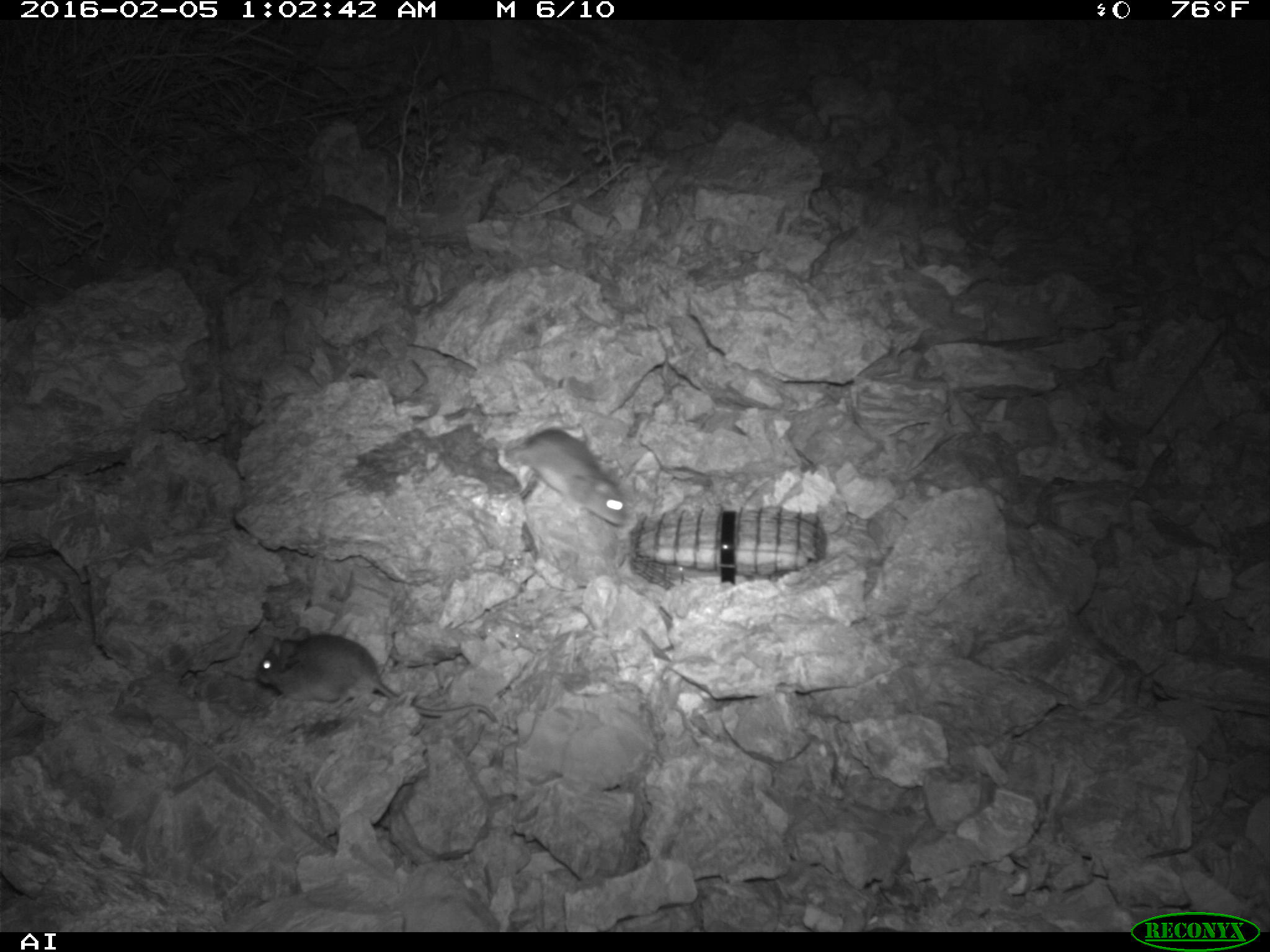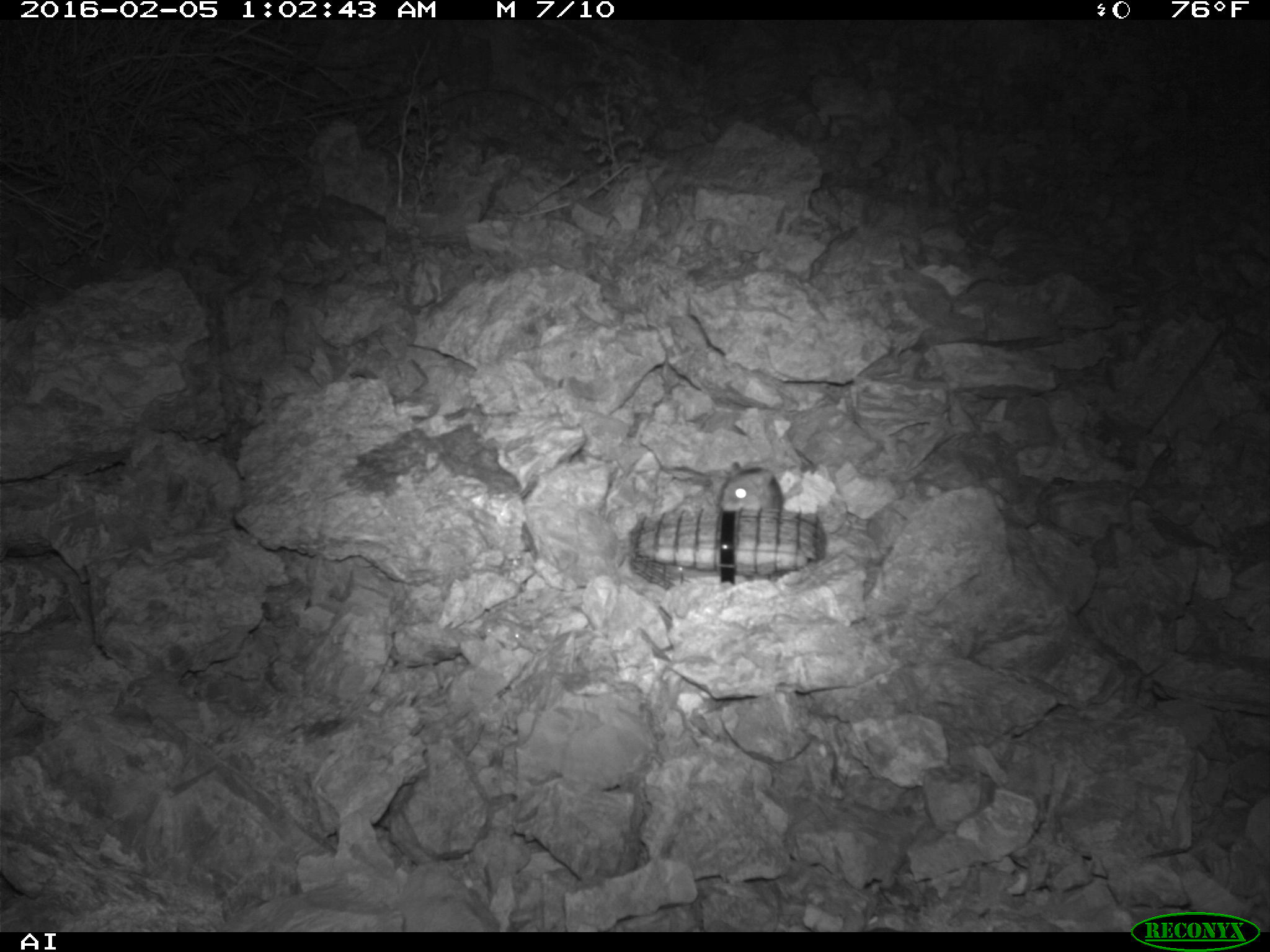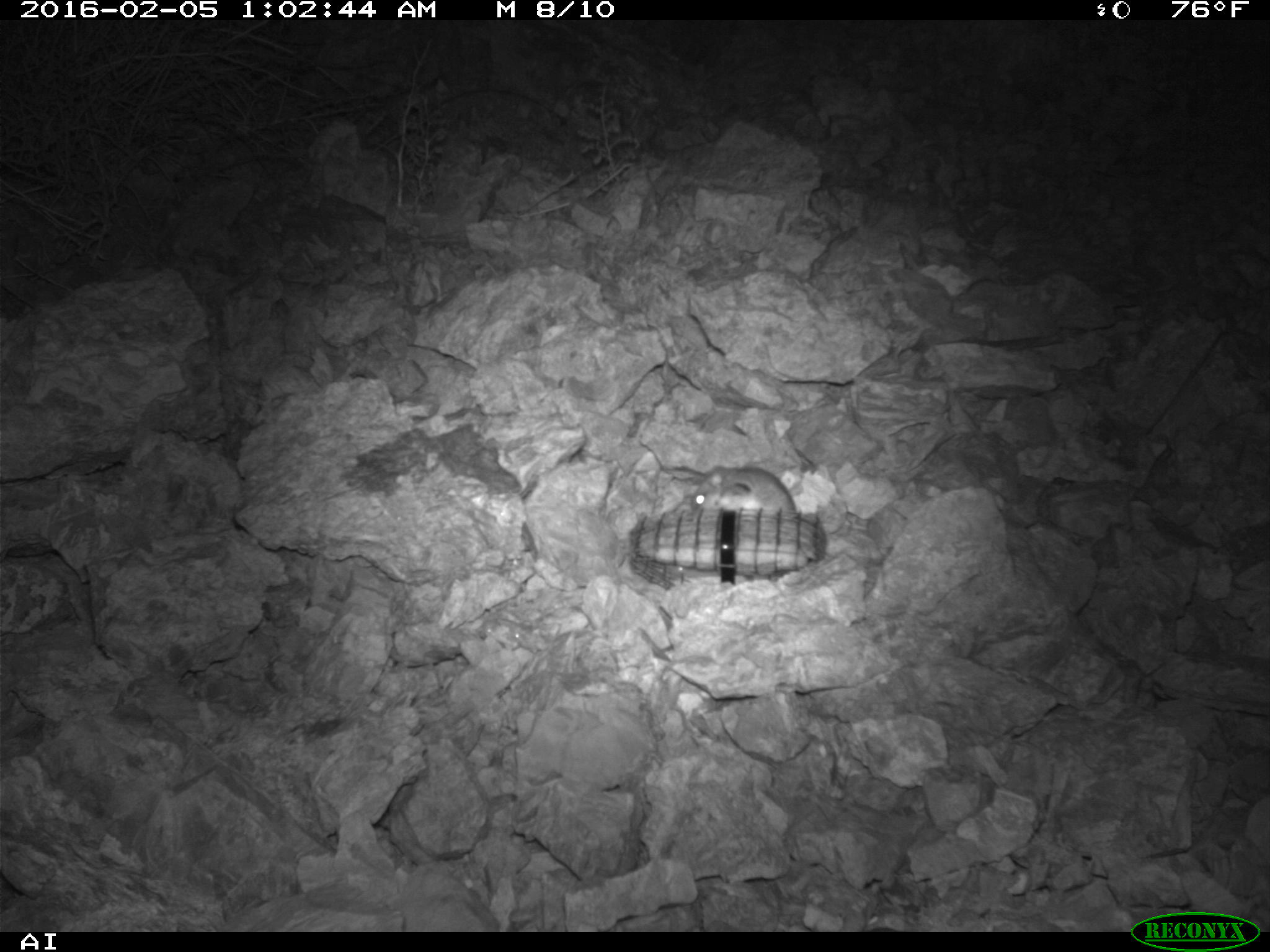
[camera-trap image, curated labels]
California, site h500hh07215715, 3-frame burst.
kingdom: Animalia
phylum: Chordata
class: Mammalia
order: Rodentia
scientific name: Rodentia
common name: rodent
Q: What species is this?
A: Rodent (Rodentia).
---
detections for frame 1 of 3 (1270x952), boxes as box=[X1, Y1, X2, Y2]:
rodent: box=[252, 622, 499, 729]; box=[502, 426, 628, 528]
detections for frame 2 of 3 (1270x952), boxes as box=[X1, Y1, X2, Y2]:
rodent: box=[717, 462, 783, 513]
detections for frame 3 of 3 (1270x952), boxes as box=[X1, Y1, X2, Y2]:
rodent: box=[688, 464, 795, 513]